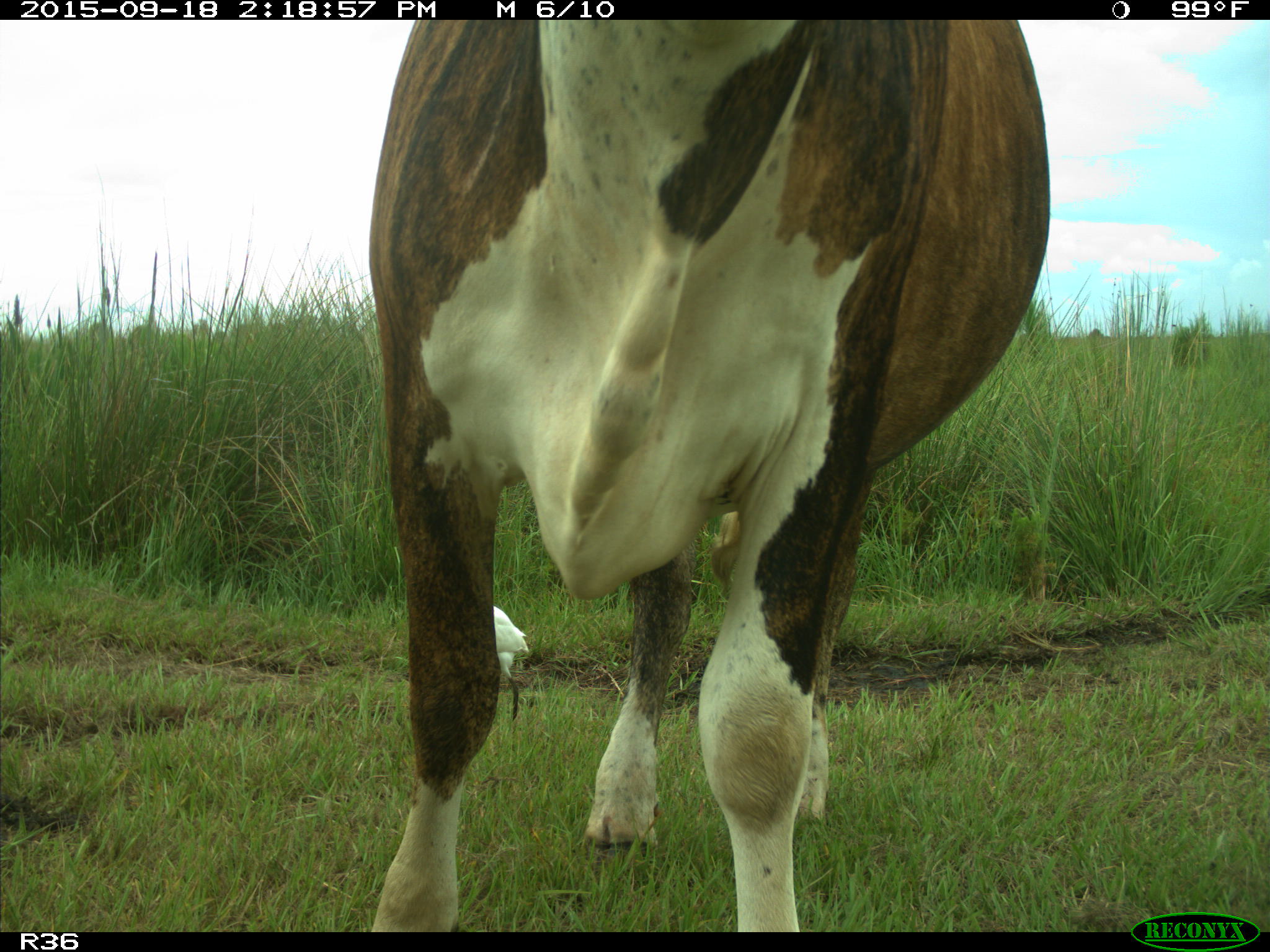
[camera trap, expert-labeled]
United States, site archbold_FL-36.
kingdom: Animalia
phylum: Chordata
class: Mammalia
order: Artiodactyla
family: Bovidae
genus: Bos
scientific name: Bos taurus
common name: domestic cow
Bos taurus (domestic cow).